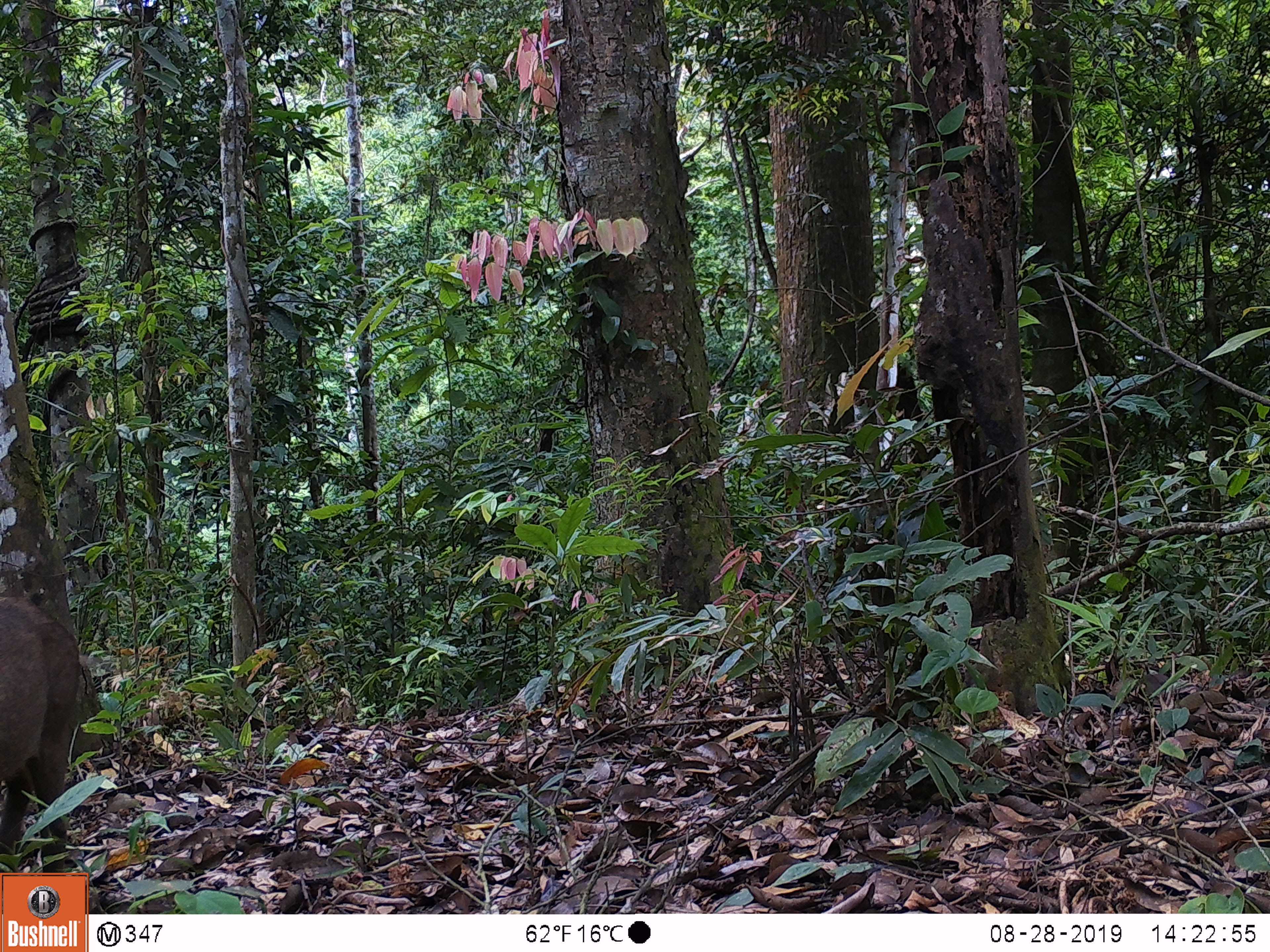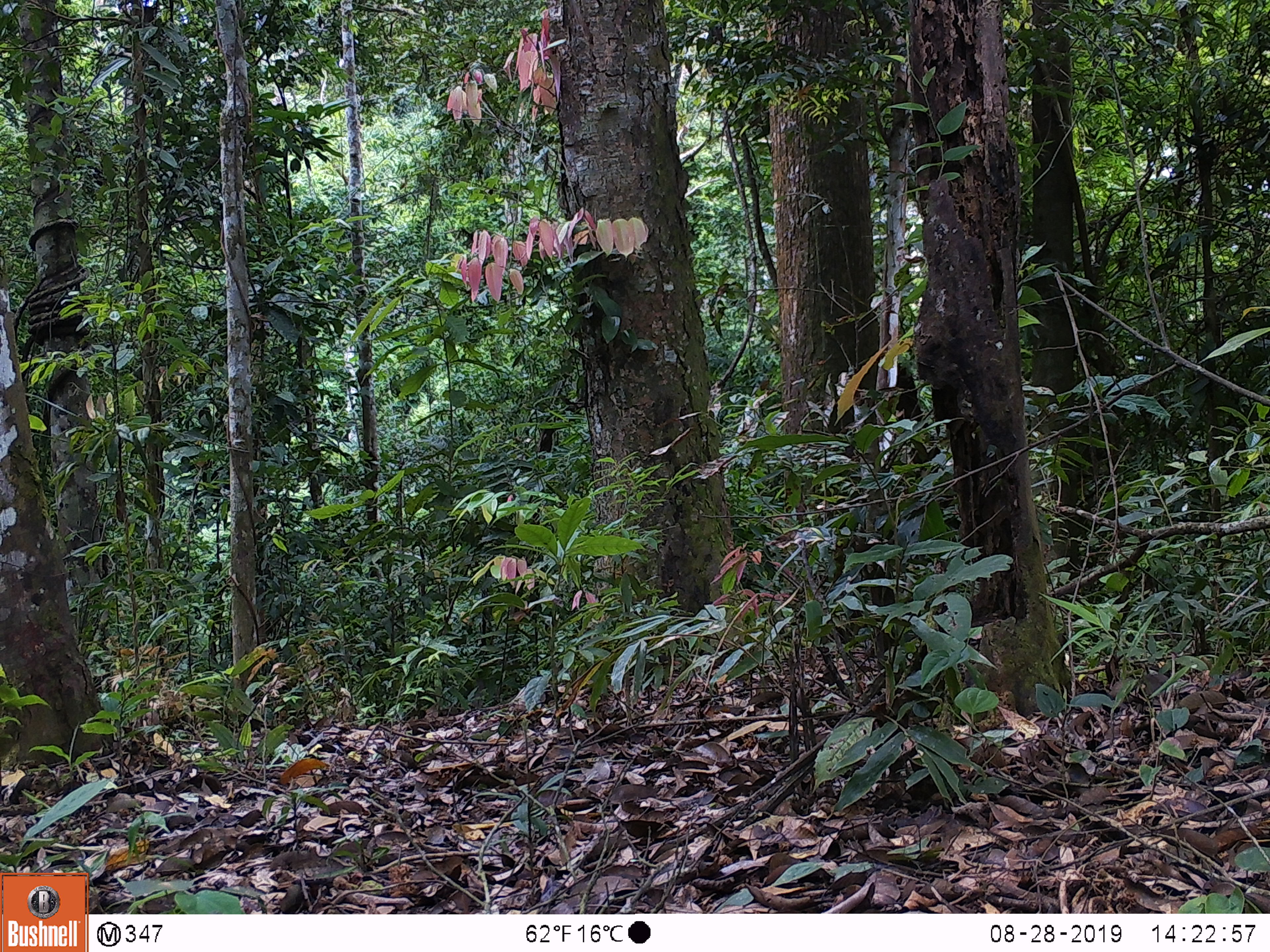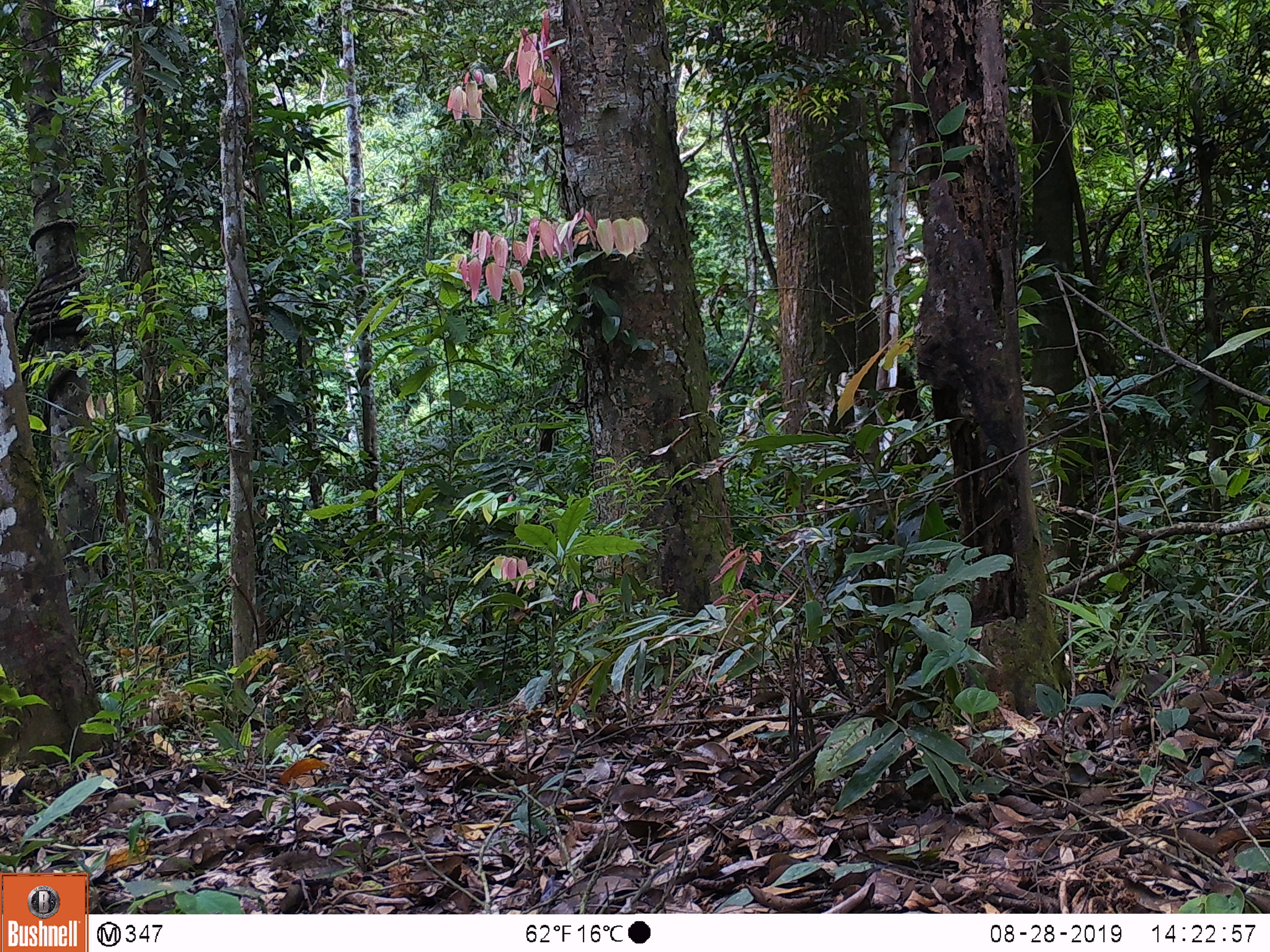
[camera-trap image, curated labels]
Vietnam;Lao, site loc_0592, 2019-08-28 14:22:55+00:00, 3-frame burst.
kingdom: Animalia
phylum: Chordata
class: Mammalia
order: Artiodactyla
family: Suidae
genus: Sus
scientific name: Sus scrofa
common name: eurasian wild pig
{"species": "eurasian wild pig (Sus scrofa)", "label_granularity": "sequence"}